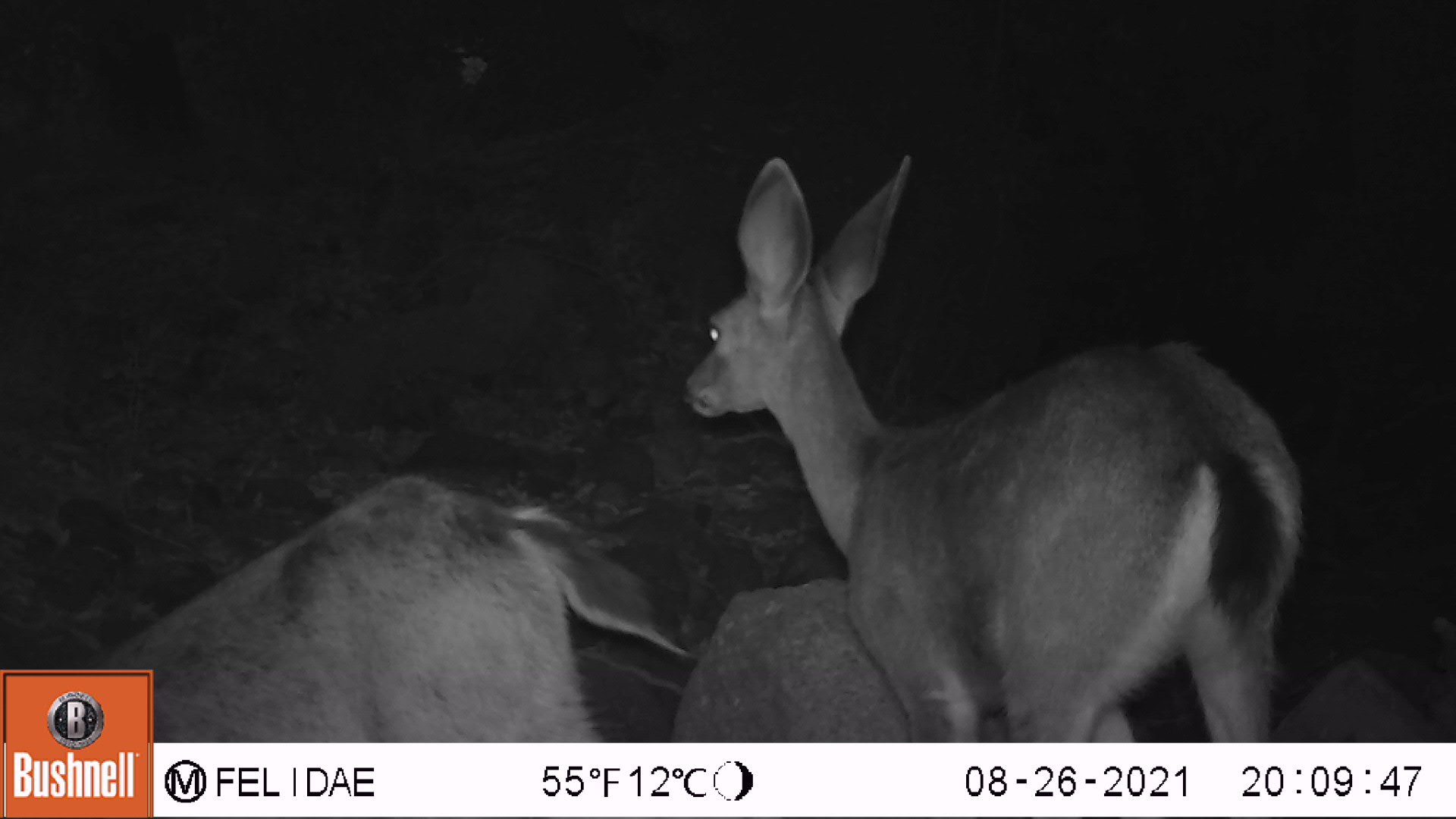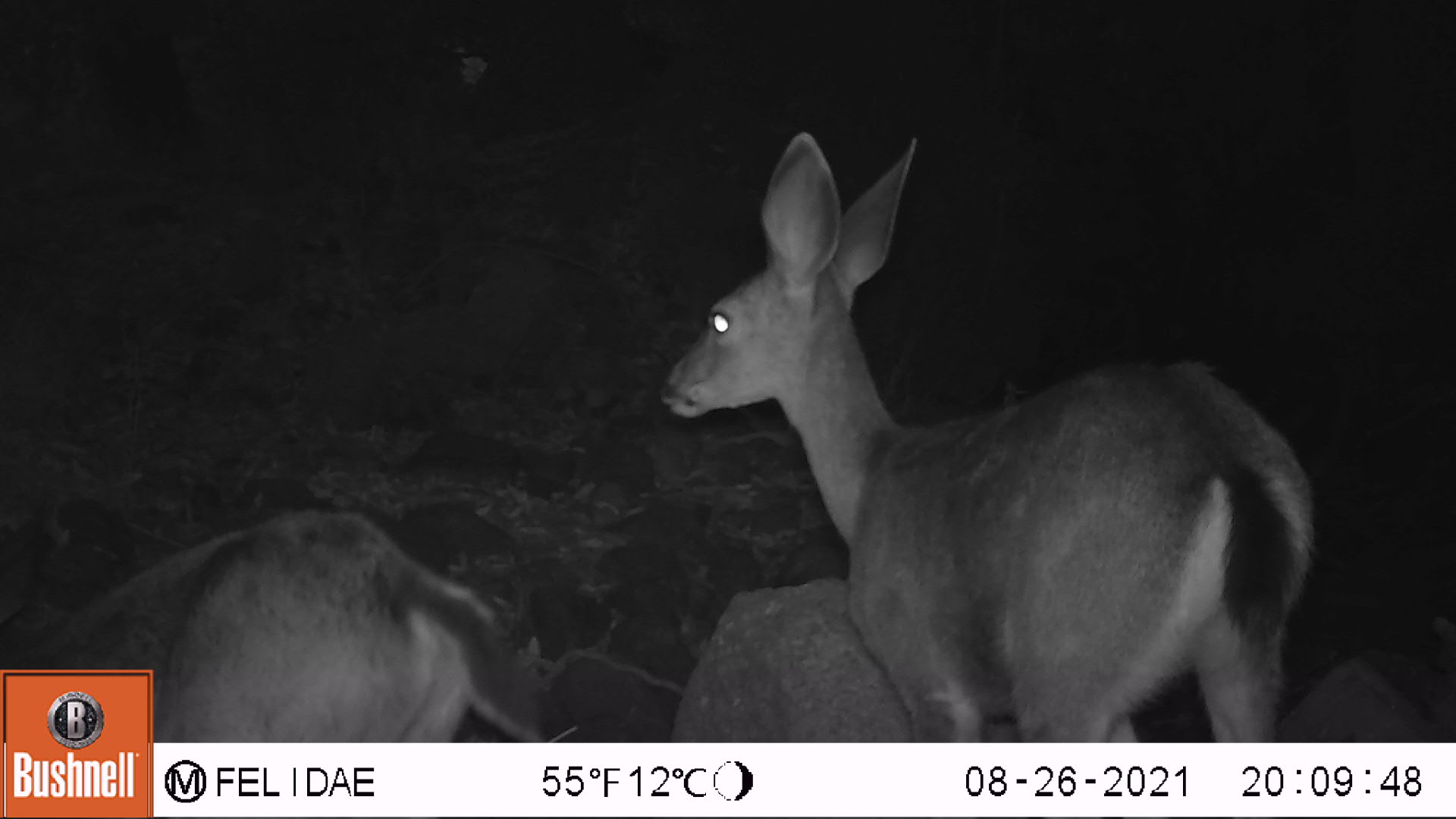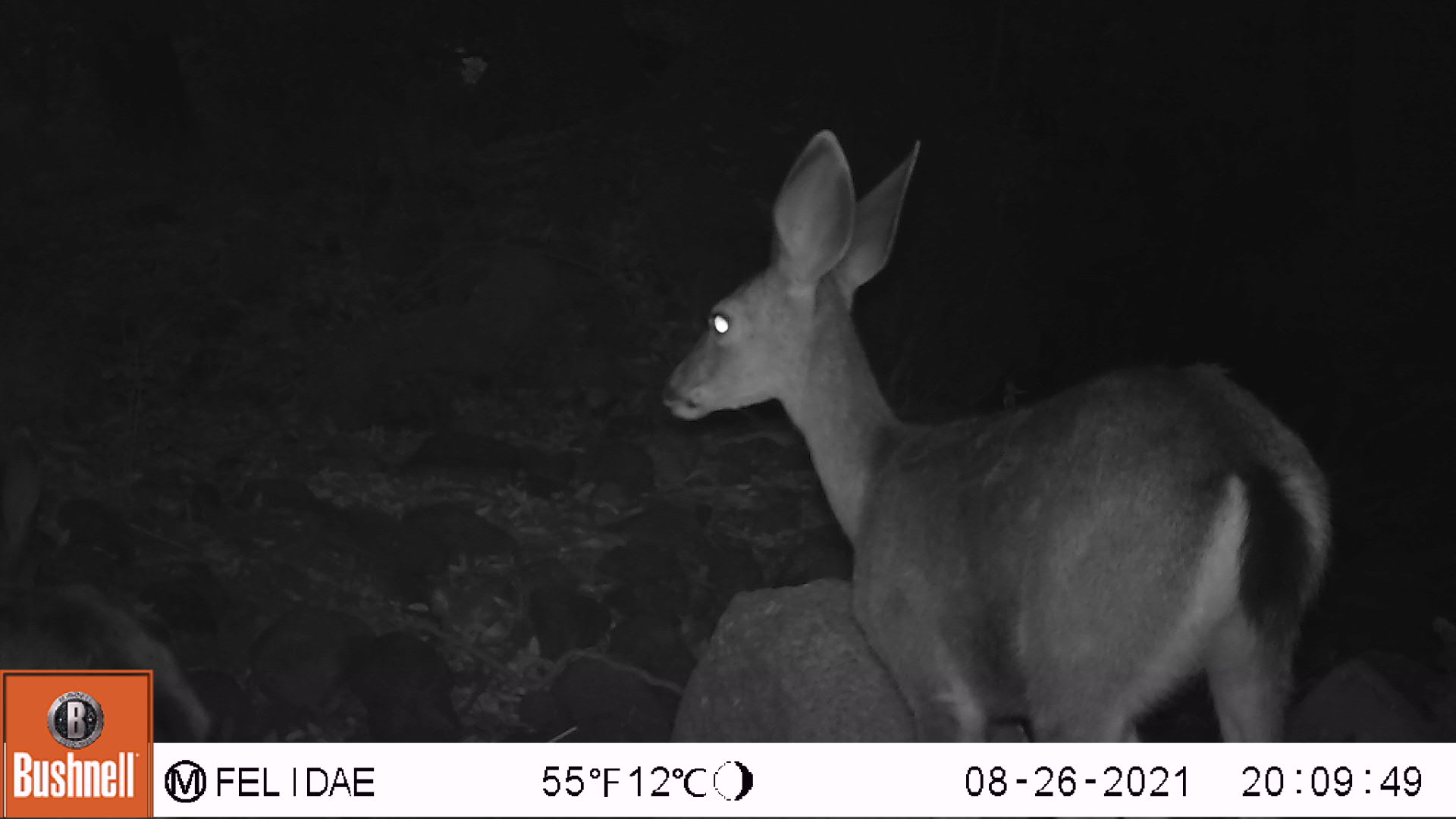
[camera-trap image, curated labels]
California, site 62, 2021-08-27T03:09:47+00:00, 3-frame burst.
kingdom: Animalia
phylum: Chordata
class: Mammalia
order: Artiodactyla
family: Cervidae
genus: Odocoileus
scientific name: Odocoileus hemionus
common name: mule deer